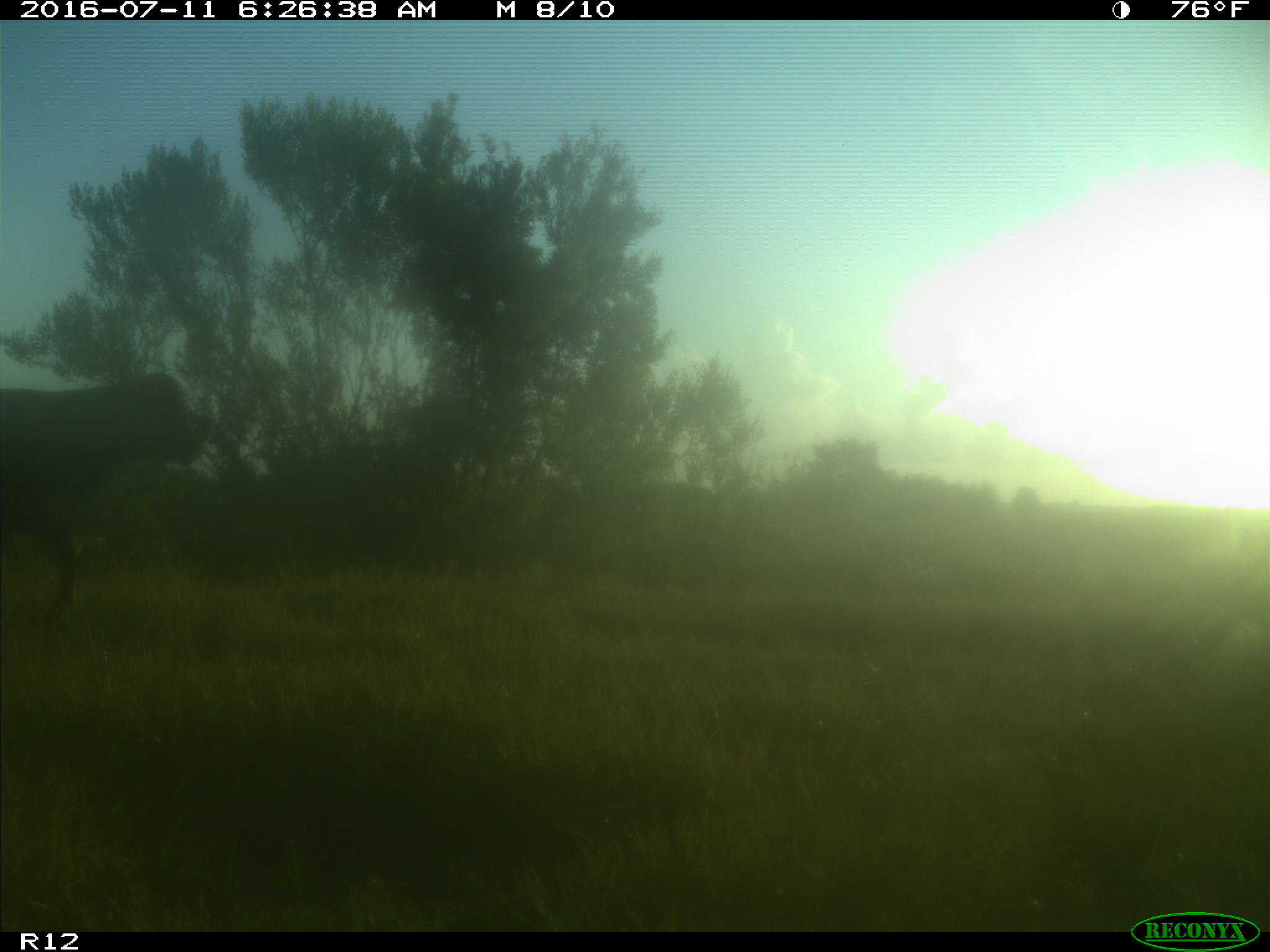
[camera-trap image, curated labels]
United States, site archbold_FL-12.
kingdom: Animalia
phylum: Chordata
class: Mammalia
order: Artiodactyla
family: Bovidae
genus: Bos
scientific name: Bos taurus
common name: domestic cow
Bos taurus (domestic cow).